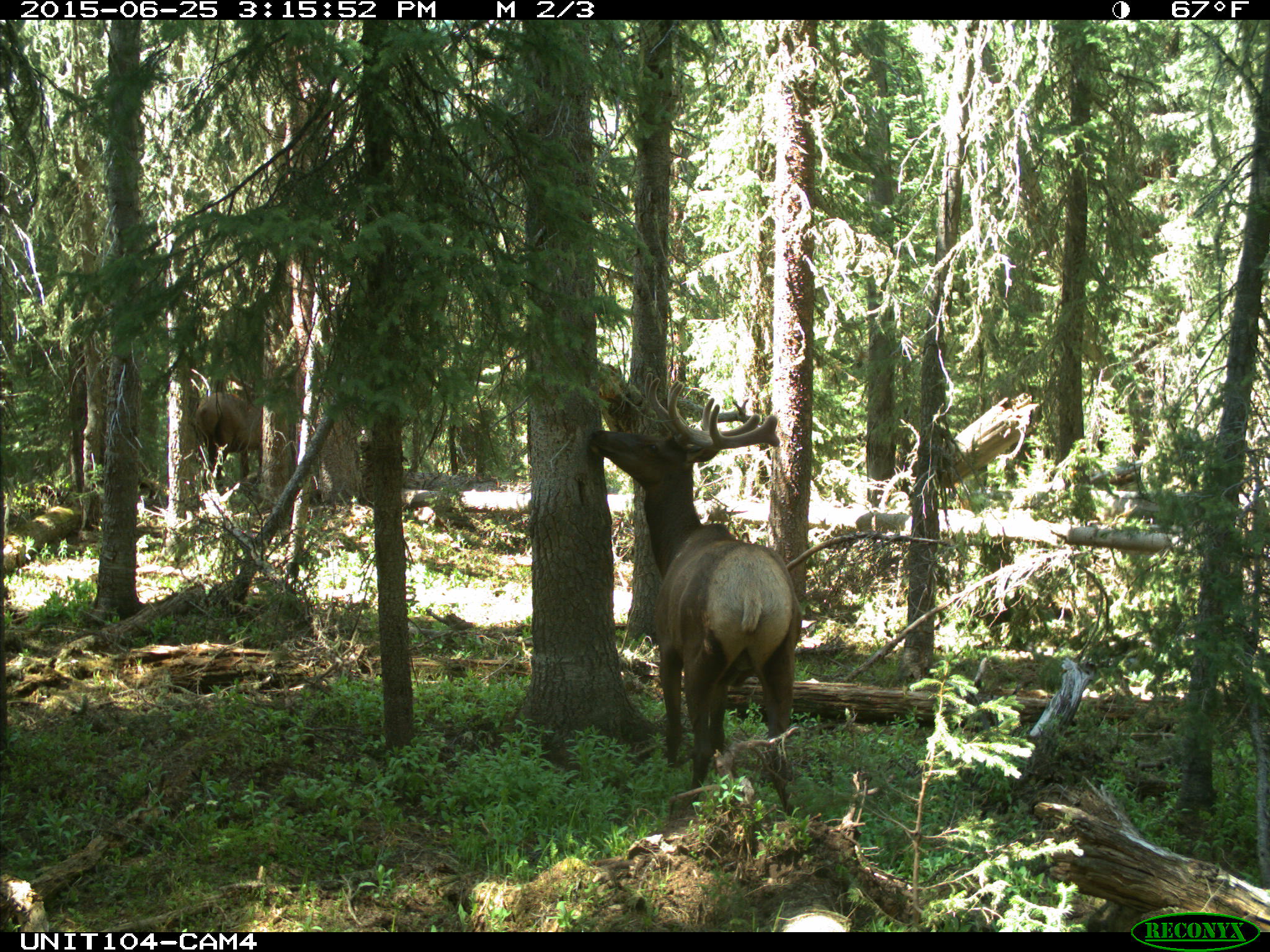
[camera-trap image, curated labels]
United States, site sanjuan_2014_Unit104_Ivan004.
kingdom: Animalia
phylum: Chordata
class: Mammalia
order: Artiodactyla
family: Cervidae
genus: Cervus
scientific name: Cervus elaphus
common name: red deer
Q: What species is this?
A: Cervus elaphus (red deer).